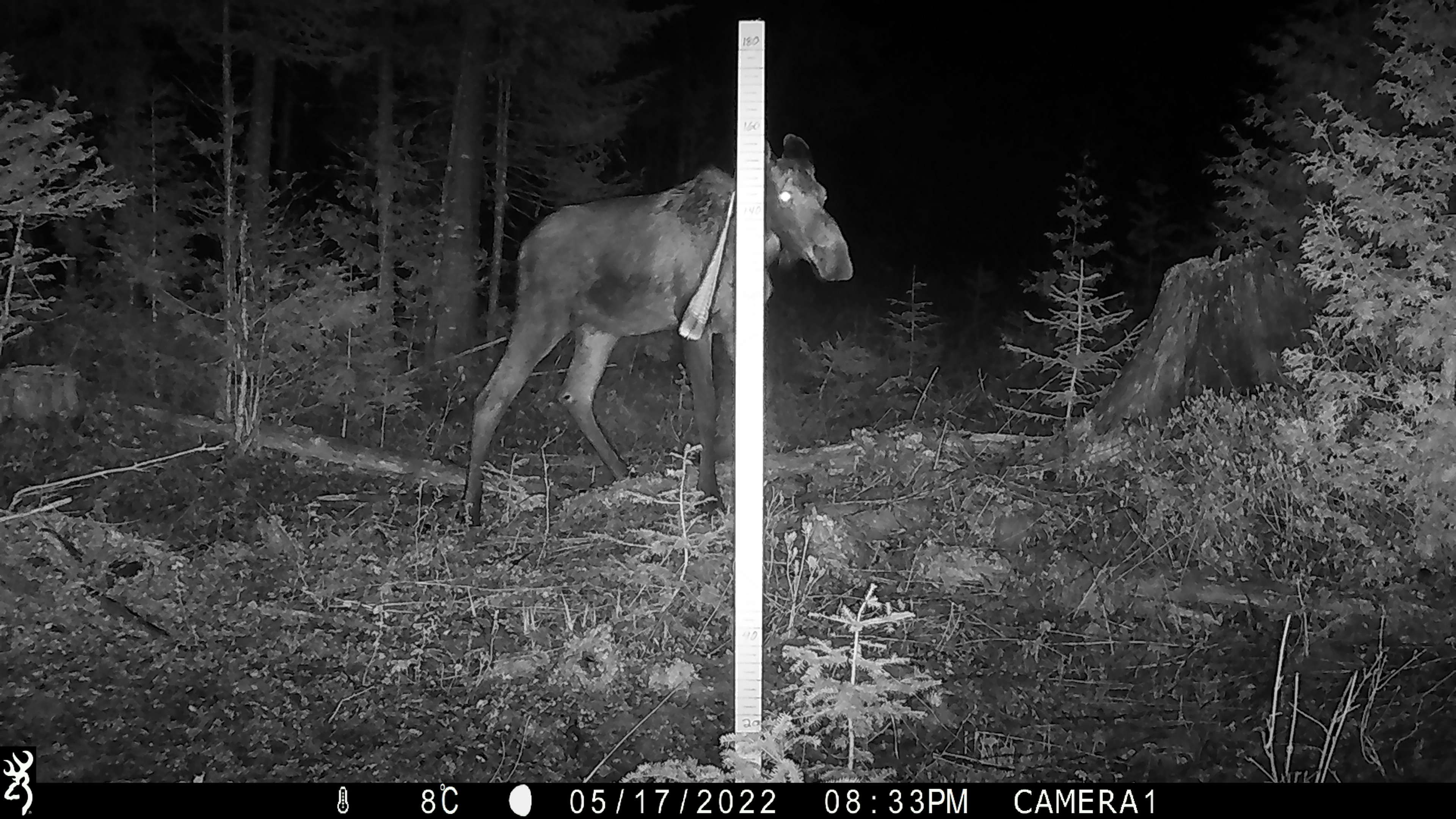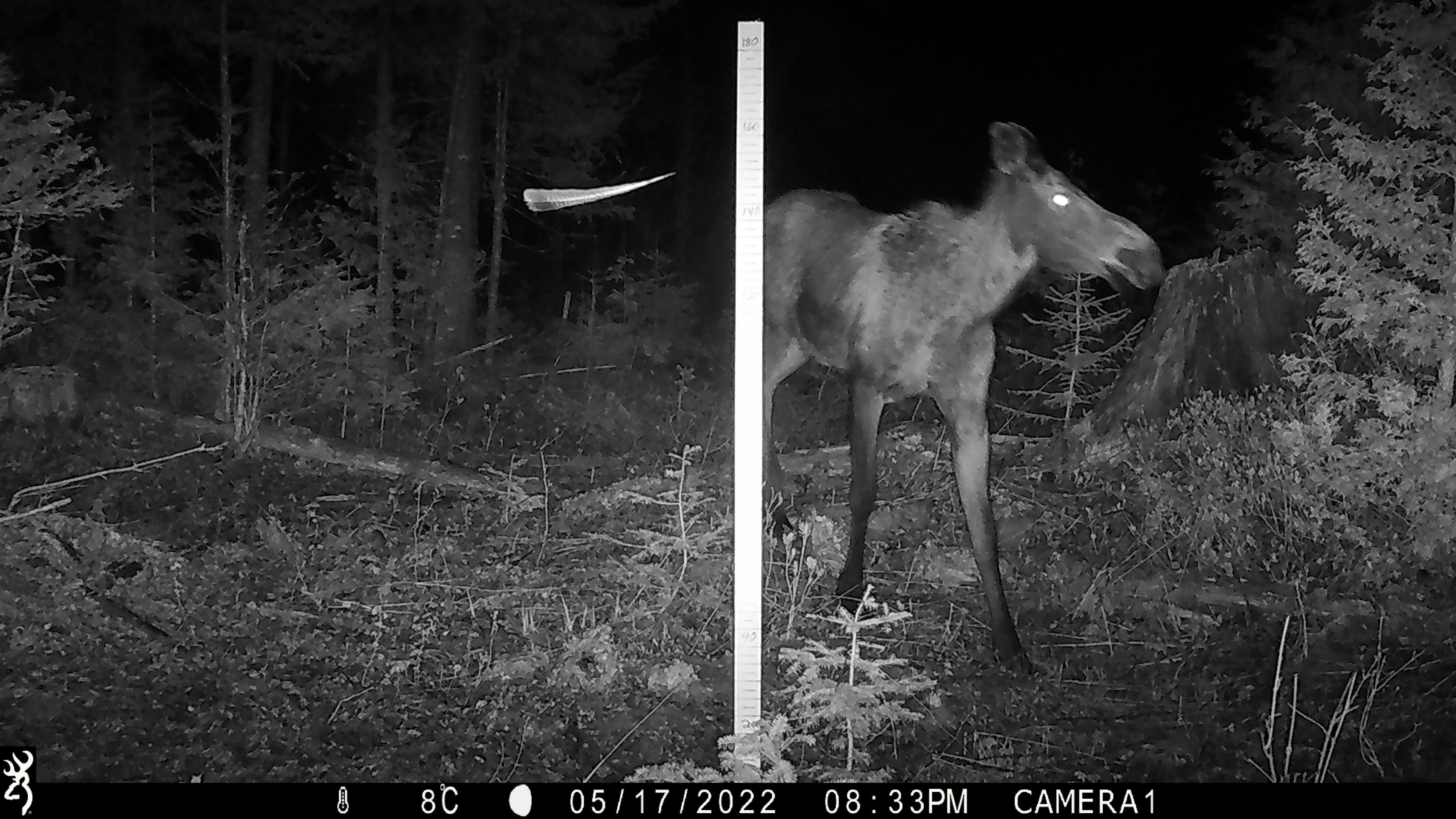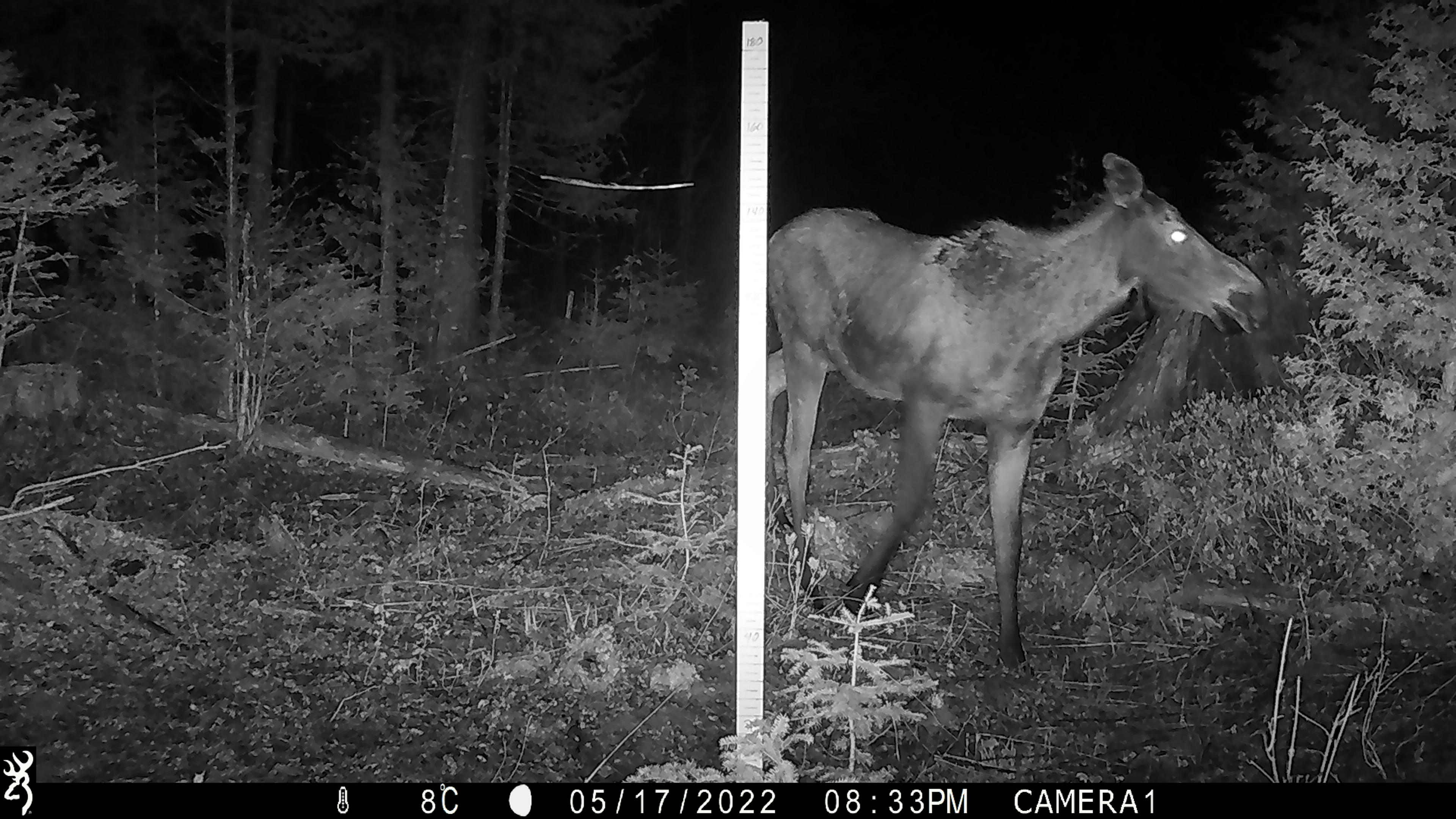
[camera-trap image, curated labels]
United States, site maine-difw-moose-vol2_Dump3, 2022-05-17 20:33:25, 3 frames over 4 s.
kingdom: Animalia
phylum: Chordata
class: Mammalia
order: Artiodactyla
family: Cervidae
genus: Alces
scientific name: Alces alces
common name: moose